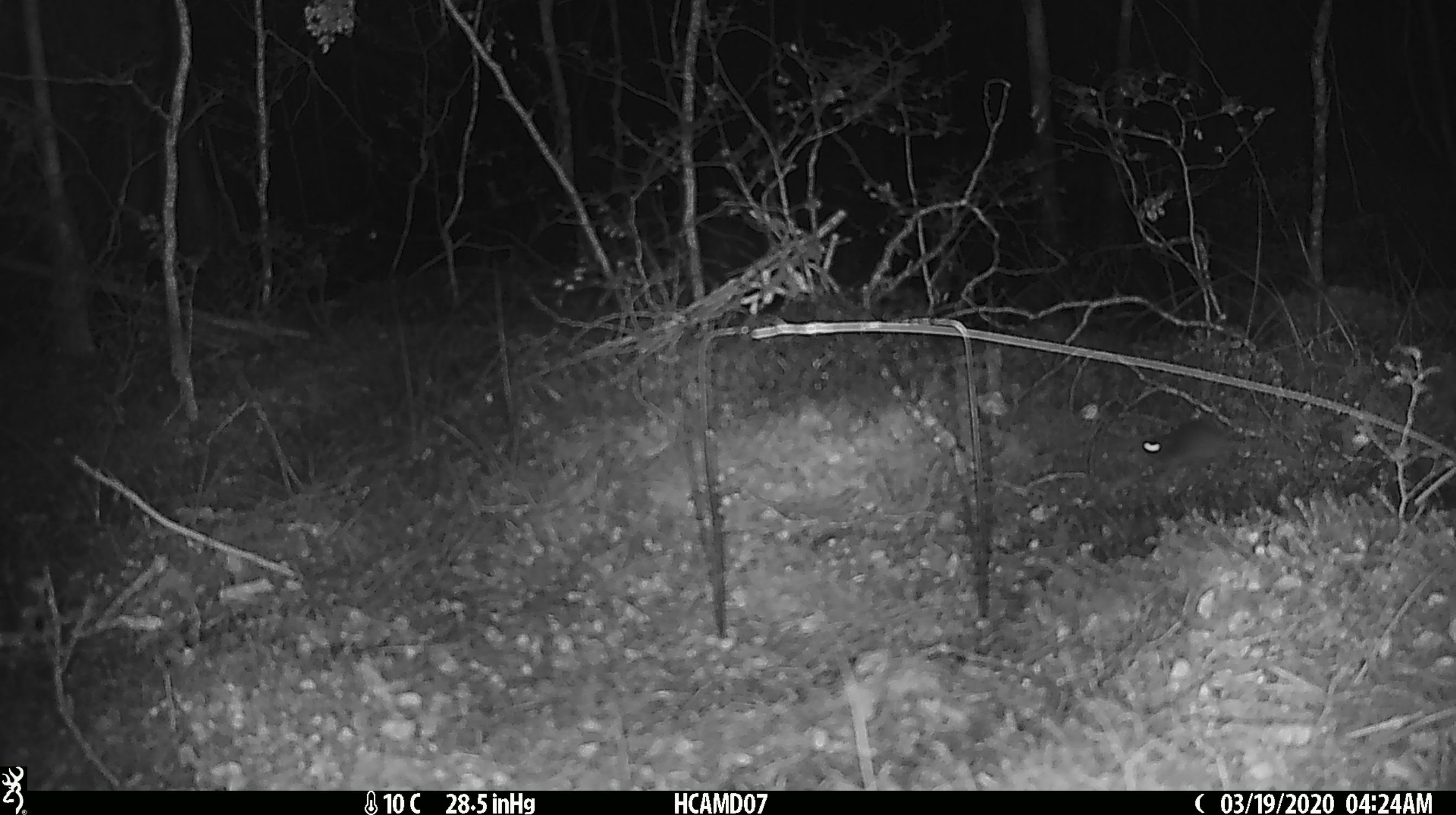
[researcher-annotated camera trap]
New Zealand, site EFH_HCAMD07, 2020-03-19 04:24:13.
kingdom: Animalia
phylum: Chordata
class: Mammalia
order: Rodentia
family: Muridae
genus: Mus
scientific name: Mus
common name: mouse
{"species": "mouse (Mus)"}